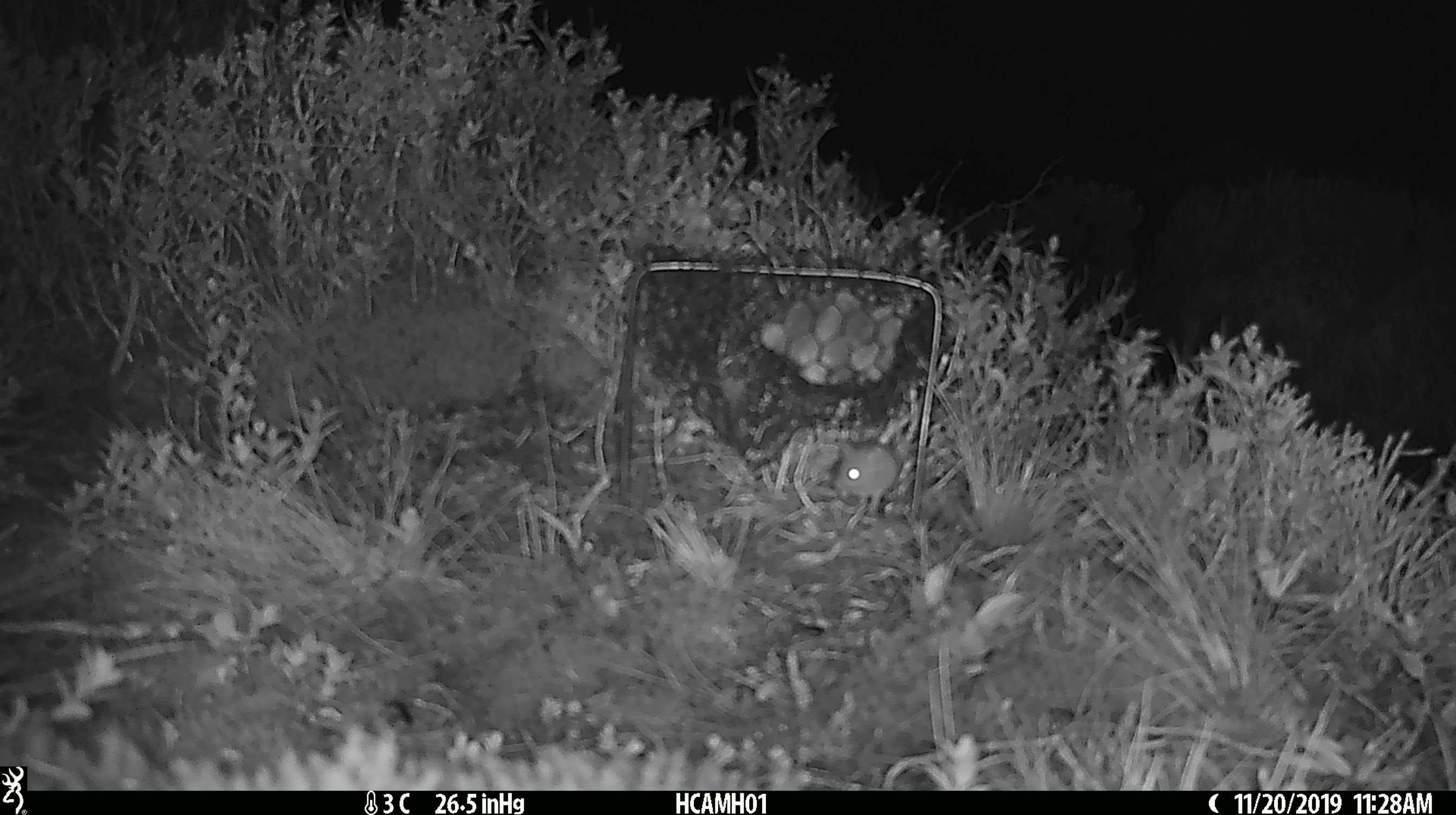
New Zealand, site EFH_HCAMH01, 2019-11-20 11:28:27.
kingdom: Animalia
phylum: Chordata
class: Mammalia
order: Rodentia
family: Muridae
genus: Mus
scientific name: Mus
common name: mouse